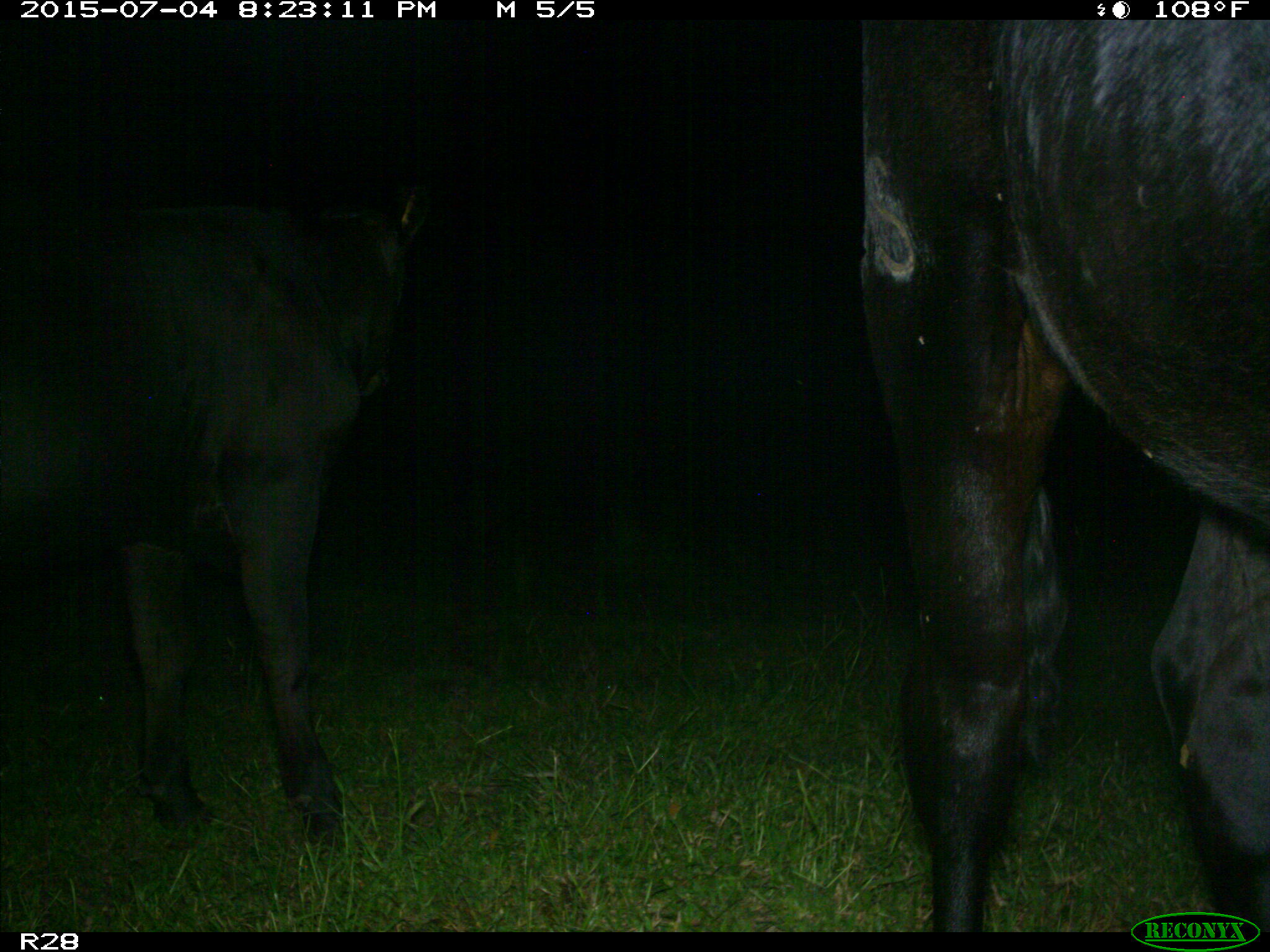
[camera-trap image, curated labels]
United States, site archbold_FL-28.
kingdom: Animalia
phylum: Chordata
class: Mammalia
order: Artiodactyla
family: Bovidae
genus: Bos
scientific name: Bos taurus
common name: domestic cow